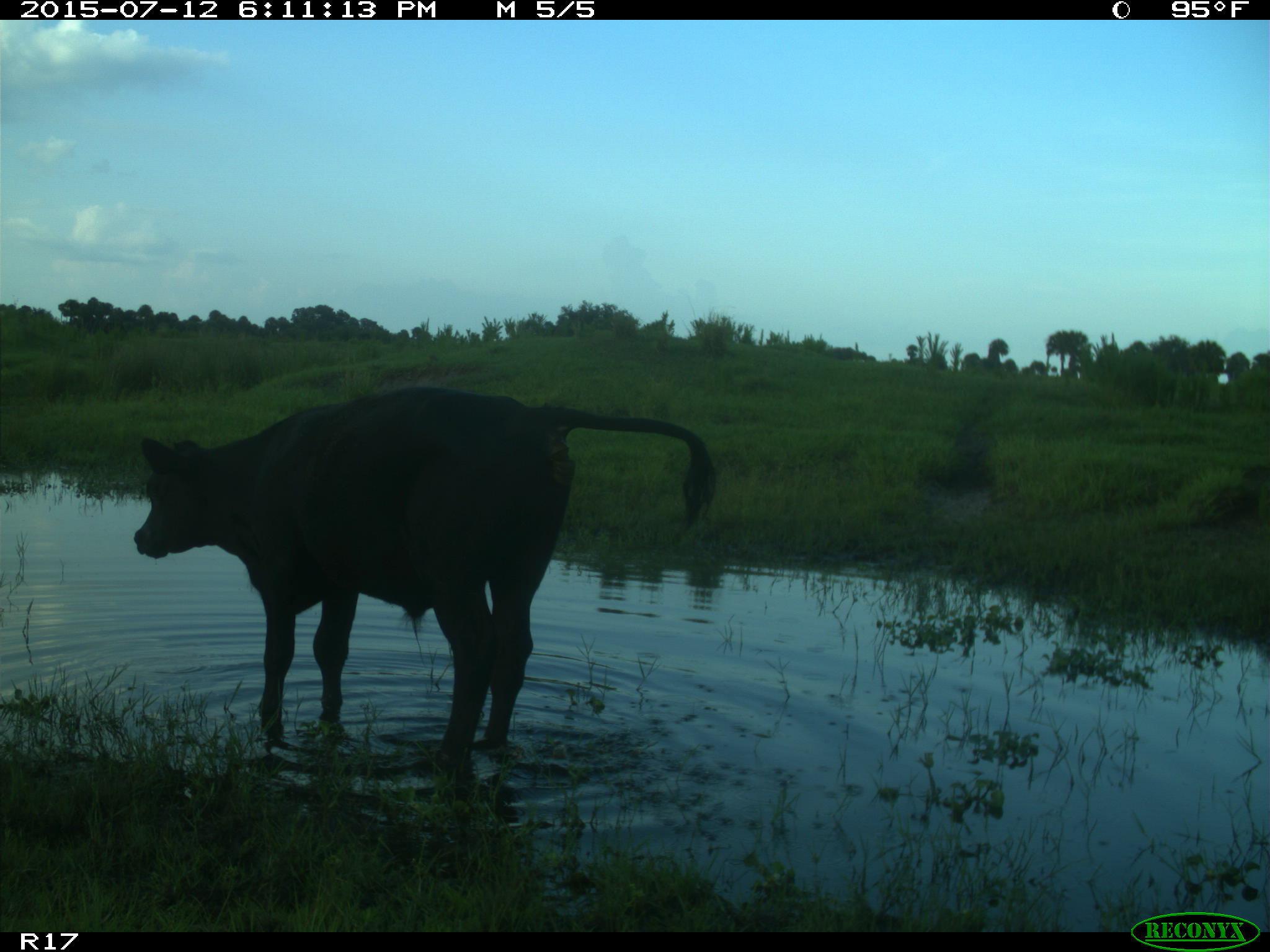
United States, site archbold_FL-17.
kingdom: Animalia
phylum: Chordata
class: Mammalia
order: Artiodactyla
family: Bovidae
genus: Bos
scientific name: Bos taurus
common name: domestic cow